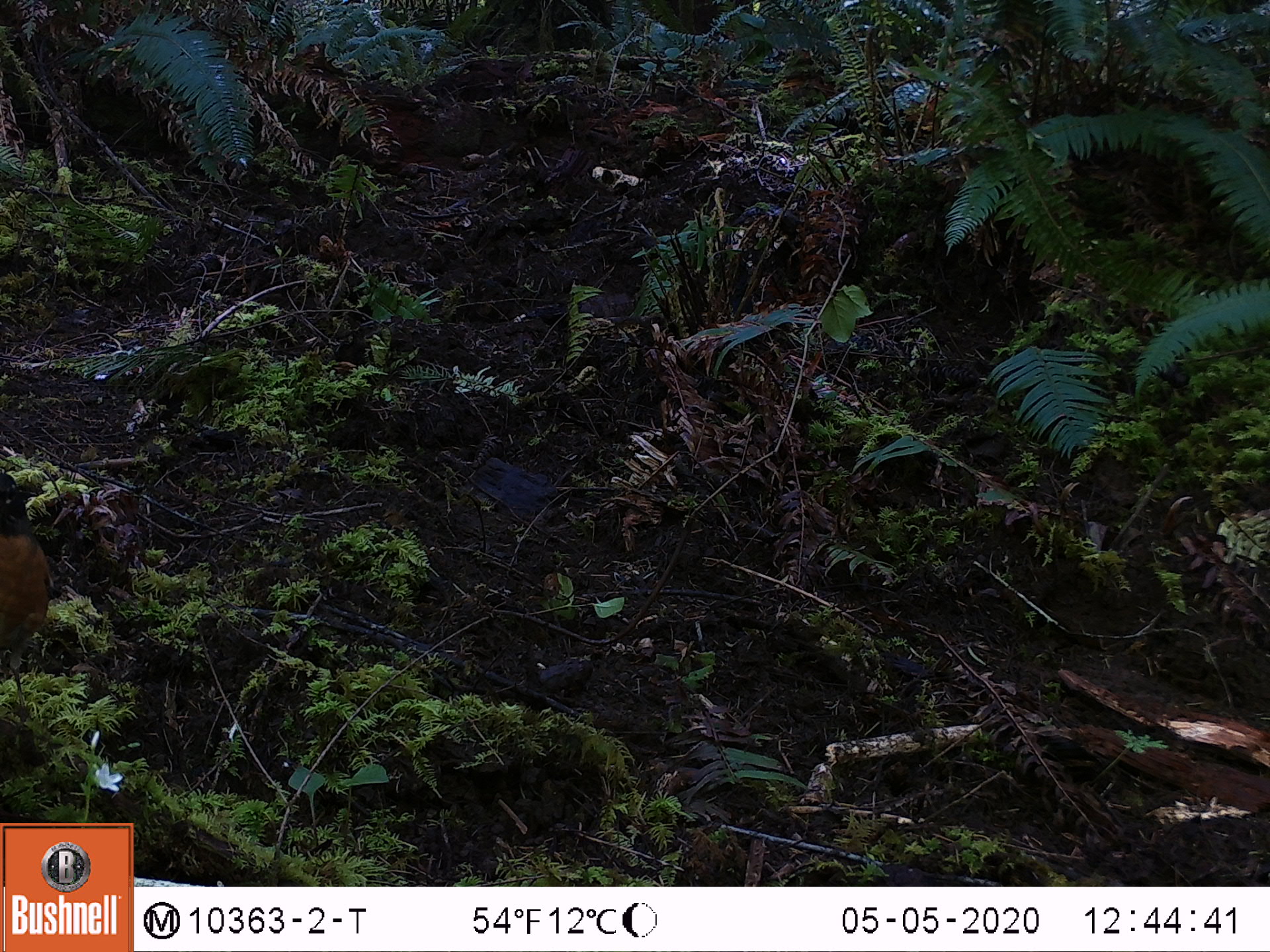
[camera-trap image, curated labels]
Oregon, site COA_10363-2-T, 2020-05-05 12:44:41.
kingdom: Animalia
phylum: Chordata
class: Aves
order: Passeriformes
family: Turdidae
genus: Turdus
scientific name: Turdus migratorius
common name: american robin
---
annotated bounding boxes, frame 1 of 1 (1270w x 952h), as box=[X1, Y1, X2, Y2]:
american robin: box=[1, 439, 77, 732]